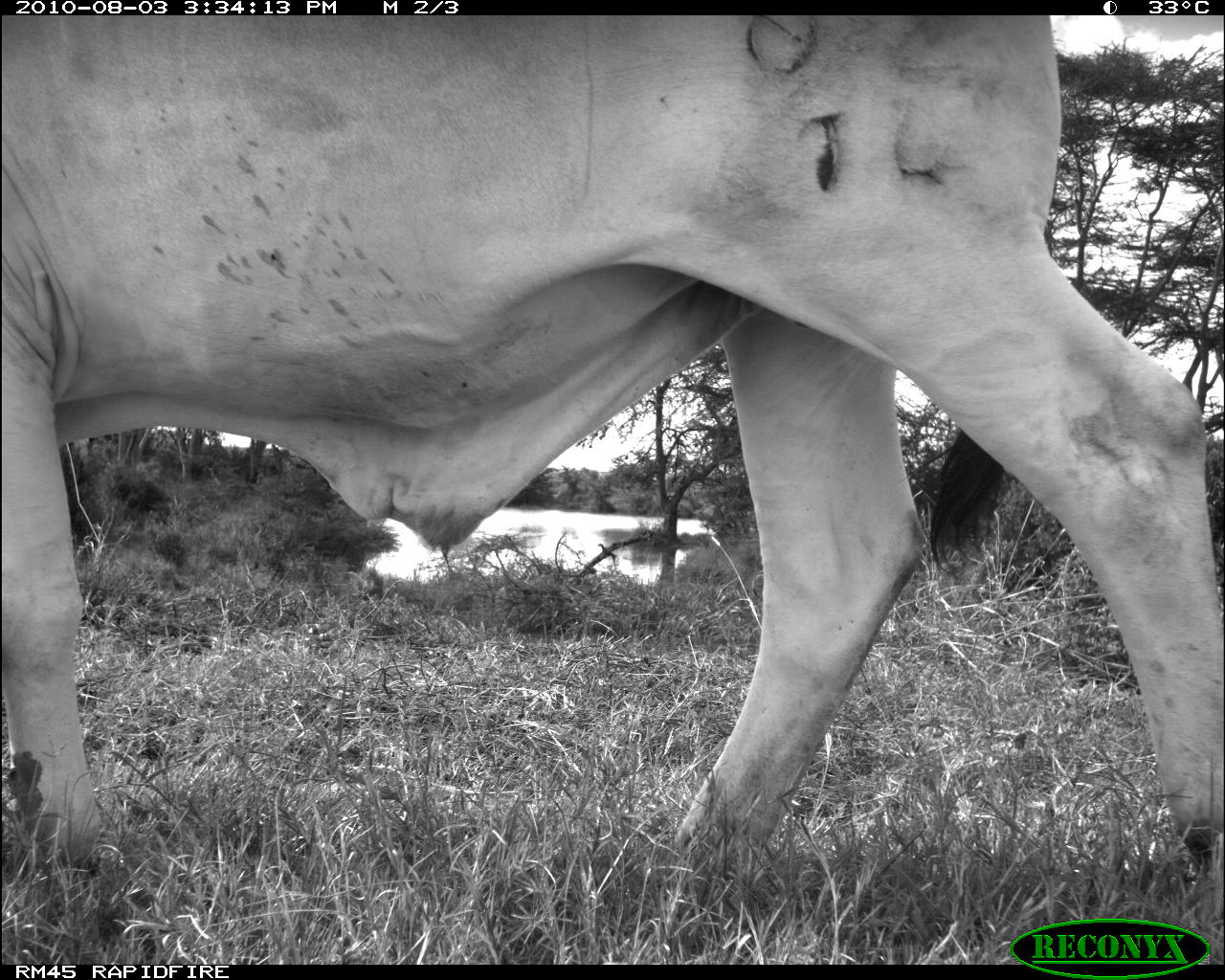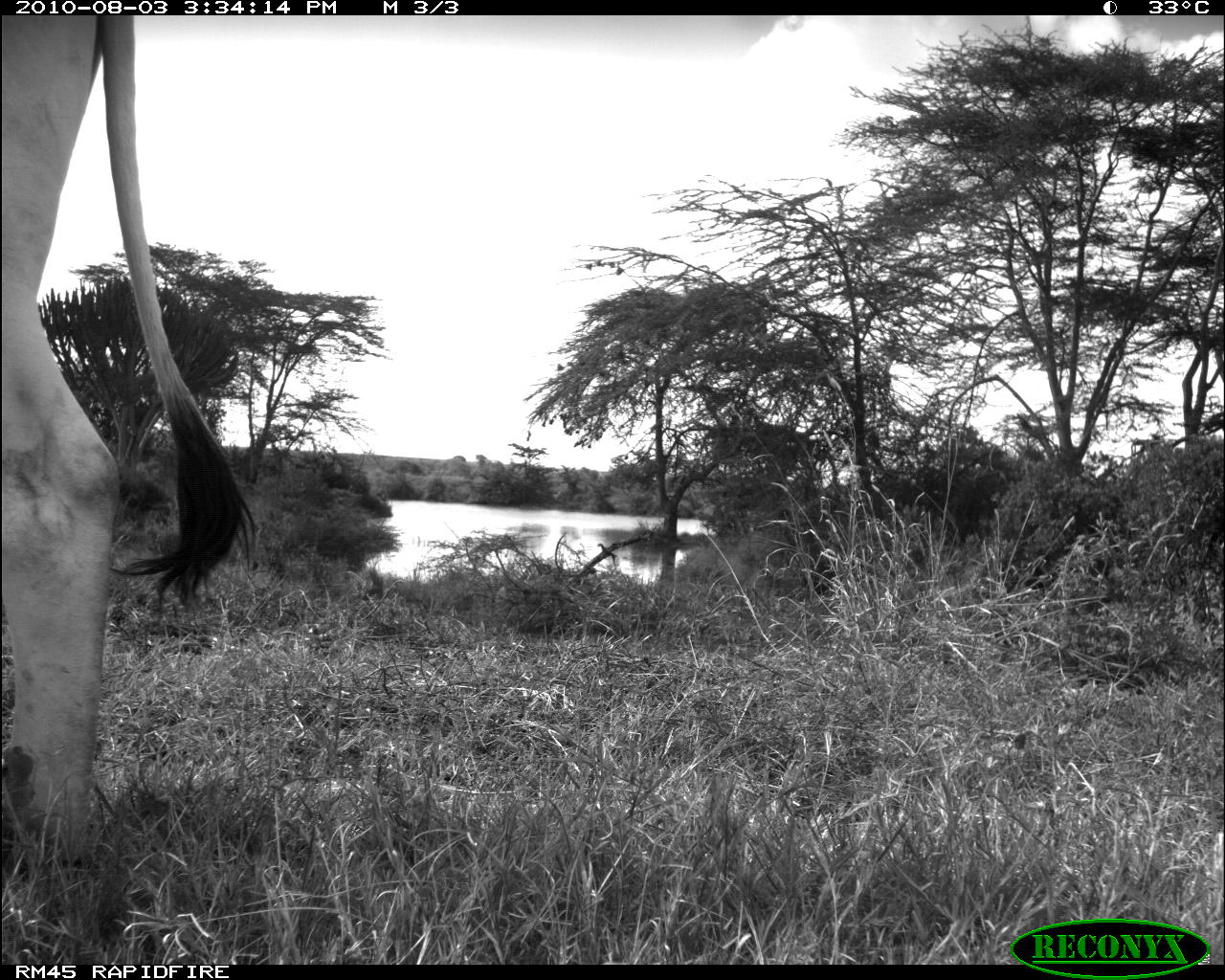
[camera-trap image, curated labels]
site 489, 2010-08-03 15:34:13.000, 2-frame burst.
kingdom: Animalia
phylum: Chordata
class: Mammalia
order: Artiodactyla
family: Bovidae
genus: Bos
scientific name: Bos taurus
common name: domestic cattle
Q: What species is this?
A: Bos taurus (domestic cattle).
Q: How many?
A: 1.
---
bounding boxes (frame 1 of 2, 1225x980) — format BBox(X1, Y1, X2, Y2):
bos taurus: BBox(0, 15, 1225, 901)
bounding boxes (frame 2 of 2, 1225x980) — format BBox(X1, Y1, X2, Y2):
bos taurus: BBox(1, 15, 260, 885)